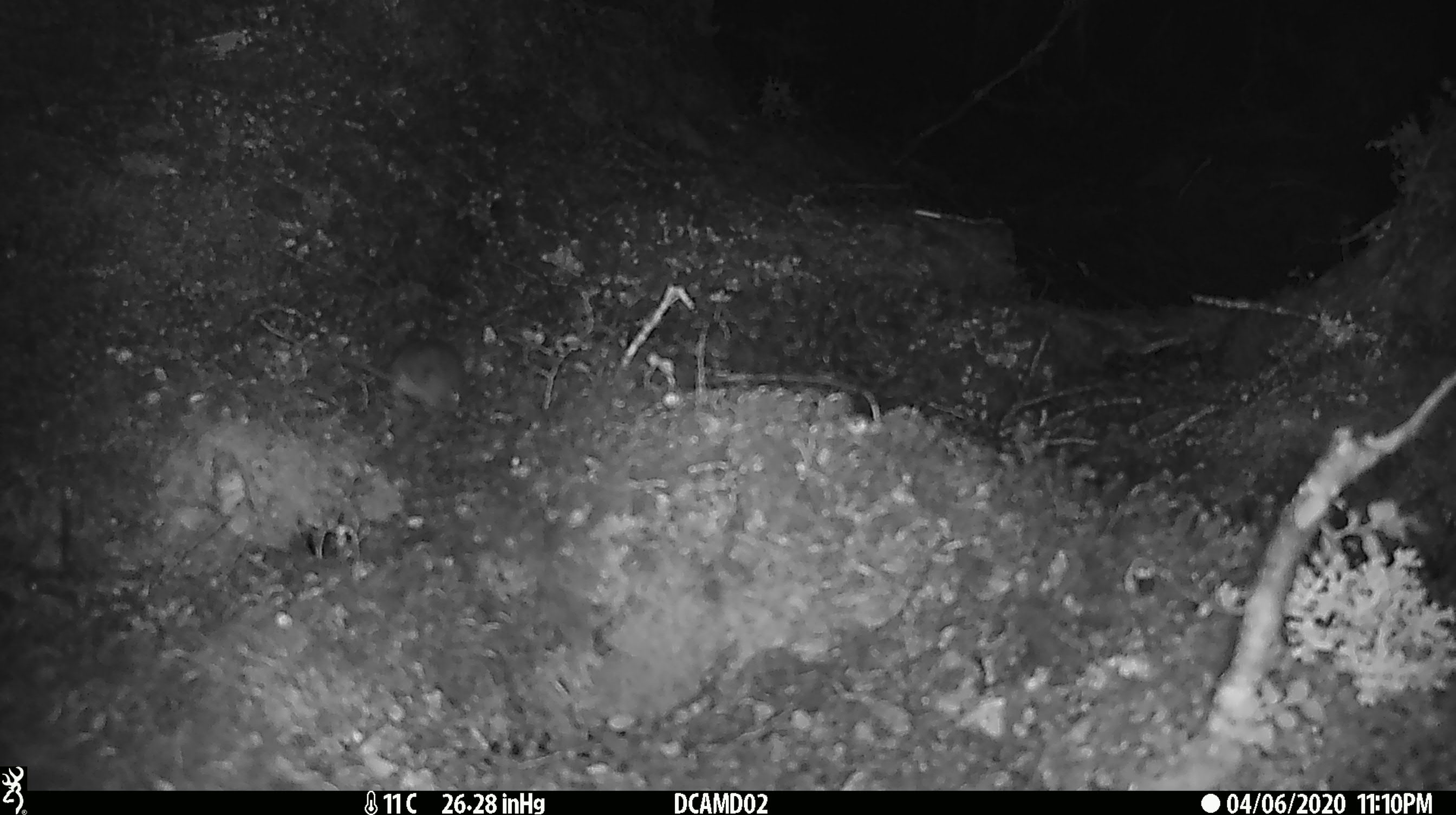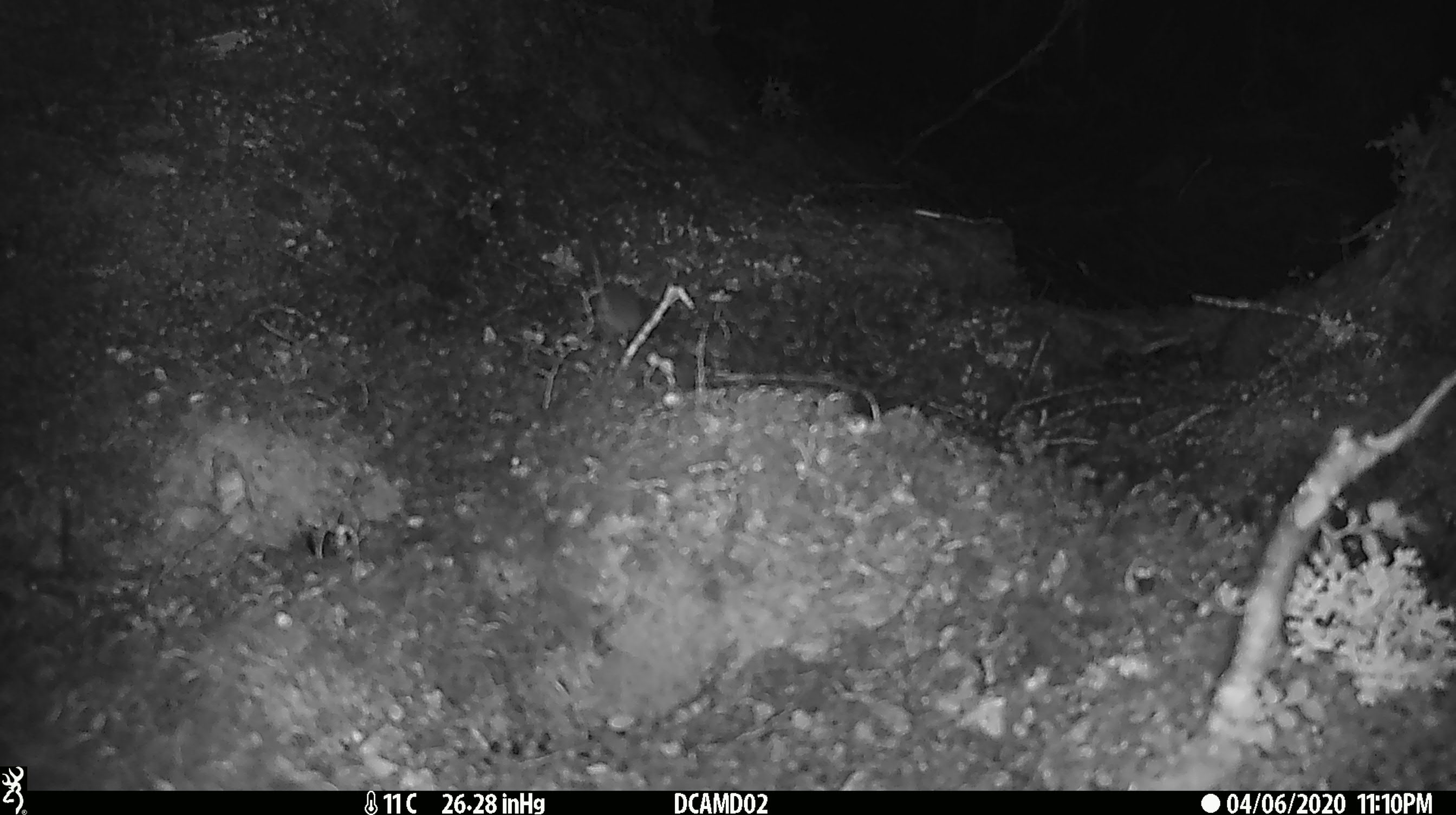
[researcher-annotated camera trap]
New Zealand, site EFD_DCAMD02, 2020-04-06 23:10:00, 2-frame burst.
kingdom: Animalia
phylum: Chordata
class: Mammalia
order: Rodentia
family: Muridae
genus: Mus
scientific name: Mus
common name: mouse